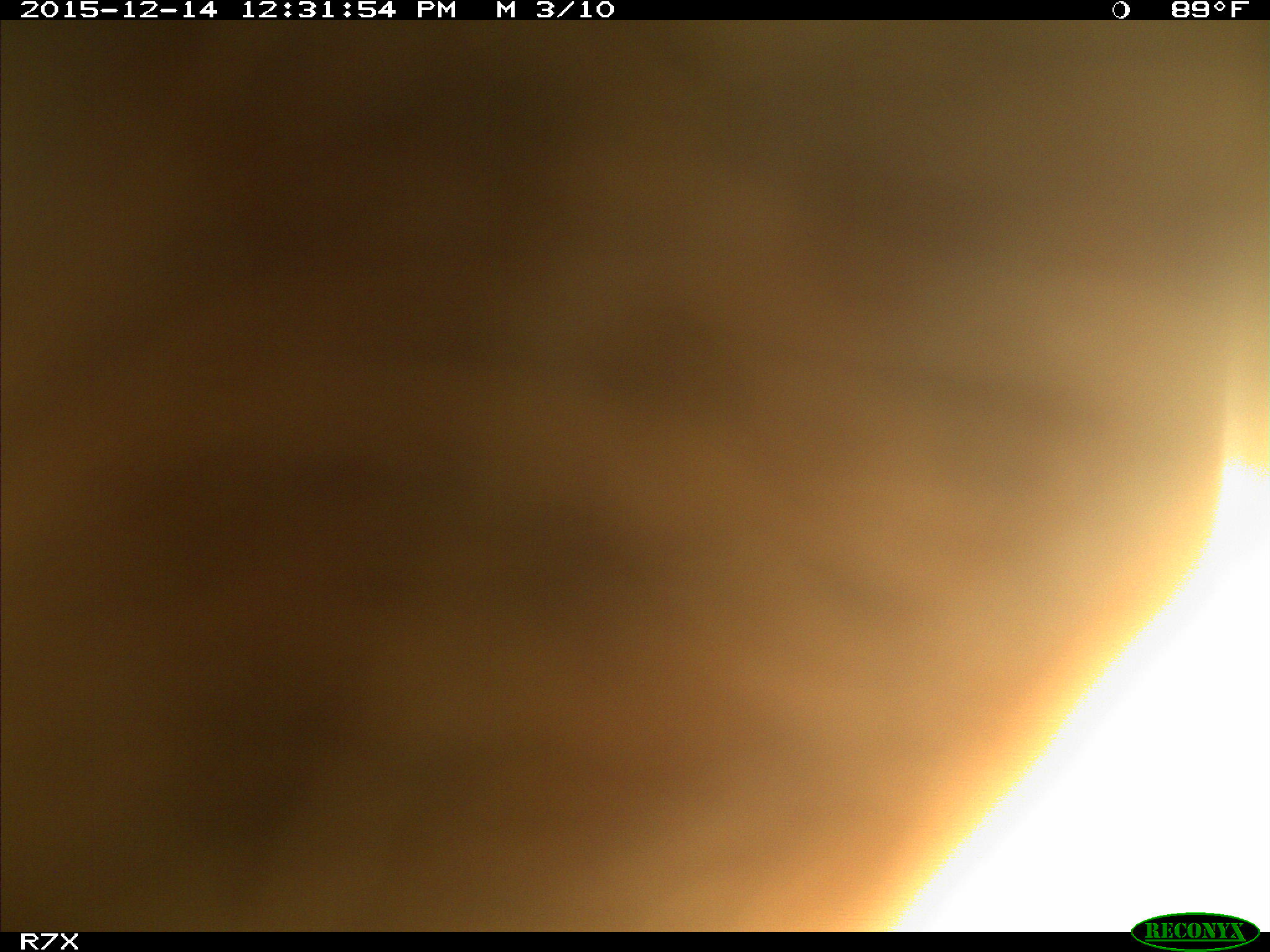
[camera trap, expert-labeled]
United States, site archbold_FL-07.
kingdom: Animalia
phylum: Chordata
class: Mammalia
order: Artiodactyla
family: Bovidae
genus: Bos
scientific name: Bos taurus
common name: domestic cow